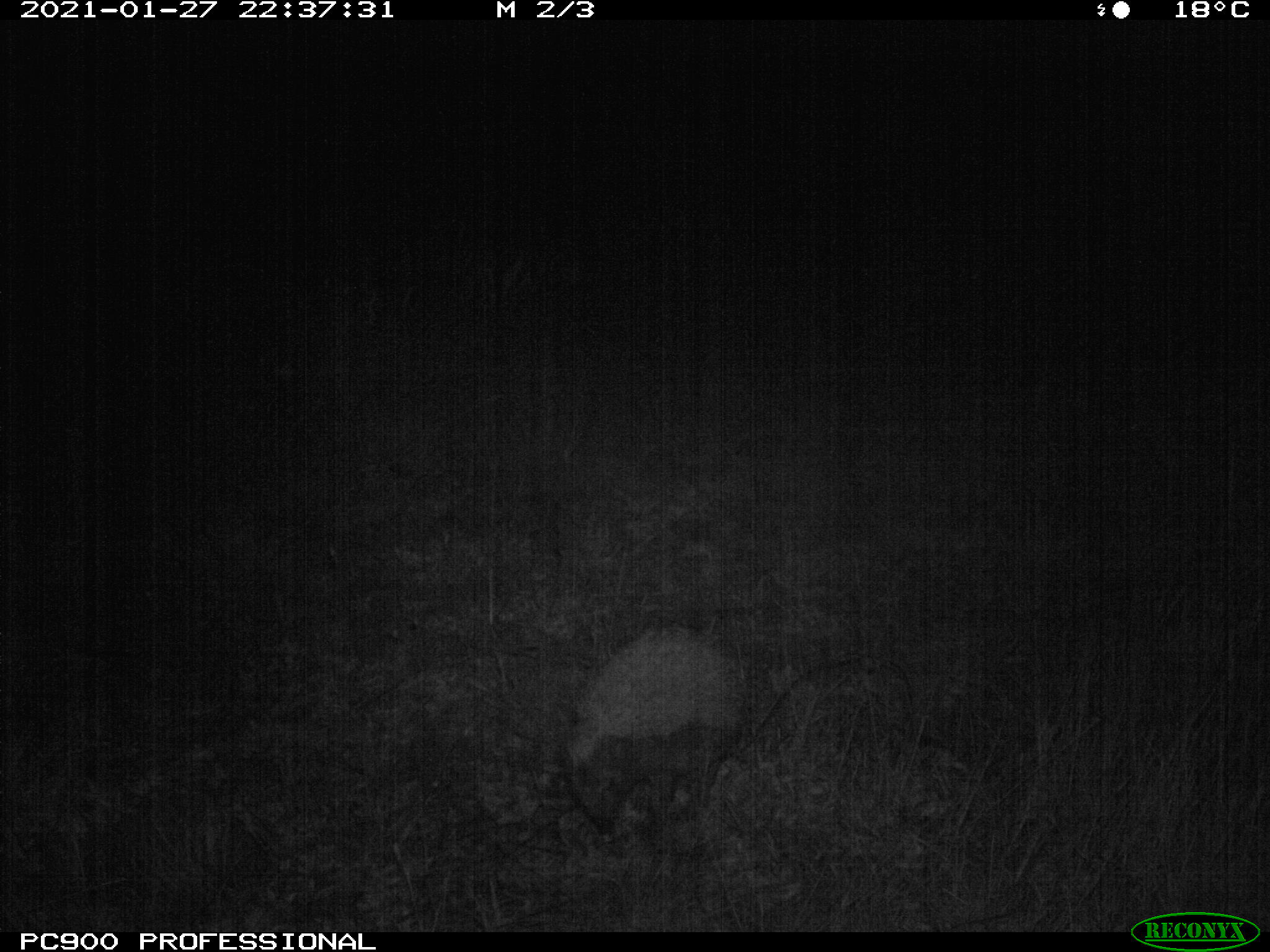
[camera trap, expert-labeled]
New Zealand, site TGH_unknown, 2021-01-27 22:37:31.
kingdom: Animalia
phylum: Chordata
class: Mammalia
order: Eulipotyphla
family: Erinaceidae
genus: Erinaceus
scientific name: Erinaceus europaeus europaeus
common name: european hedgehog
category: hedgehog